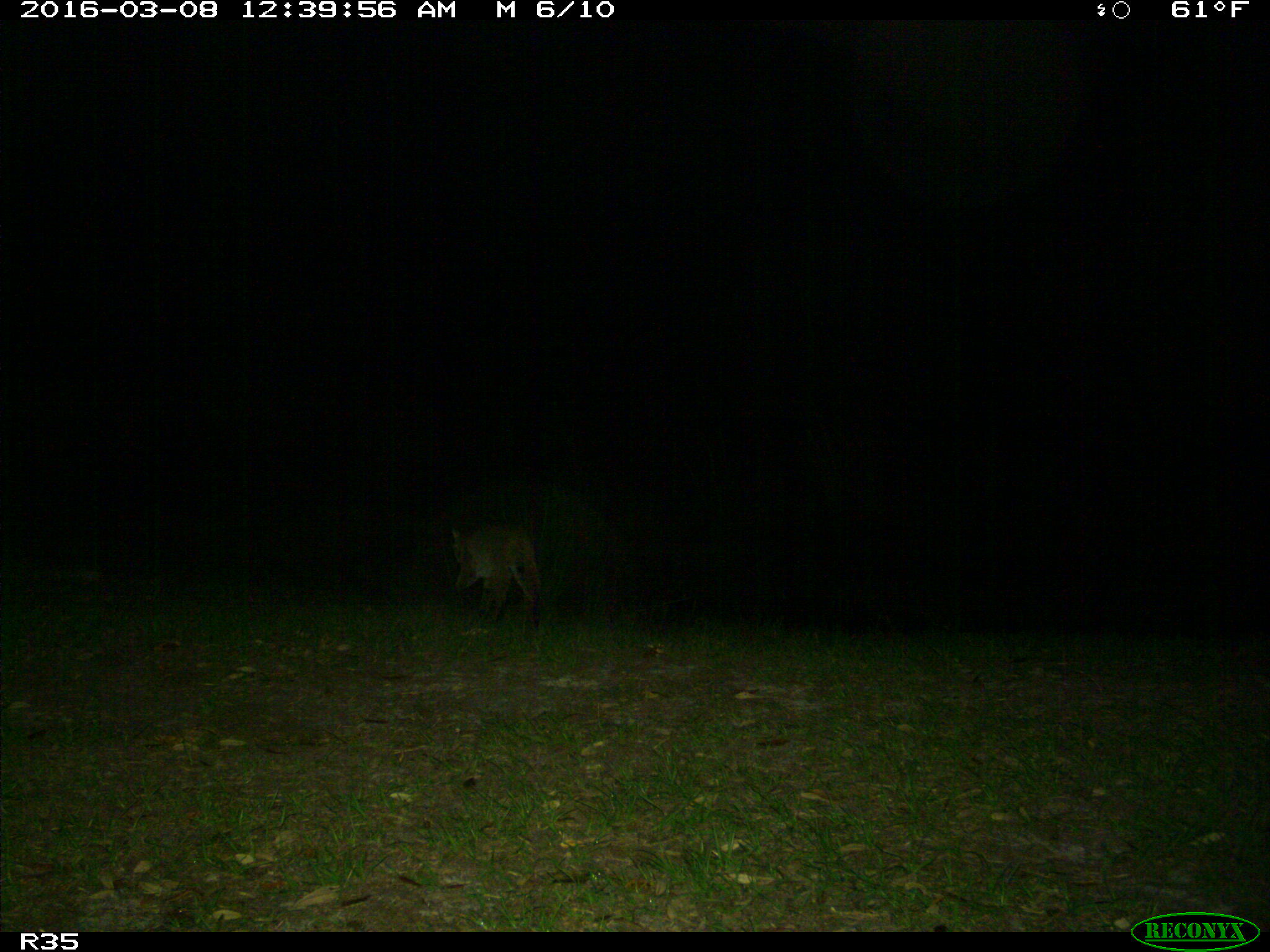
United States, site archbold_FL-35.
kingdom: Animalia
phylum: Chordata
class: Mammalia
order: Carnivora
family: Felidae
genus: Lynx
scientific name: Lynx rufus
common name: bobcat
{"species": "Lynx rufus (bobcat)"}